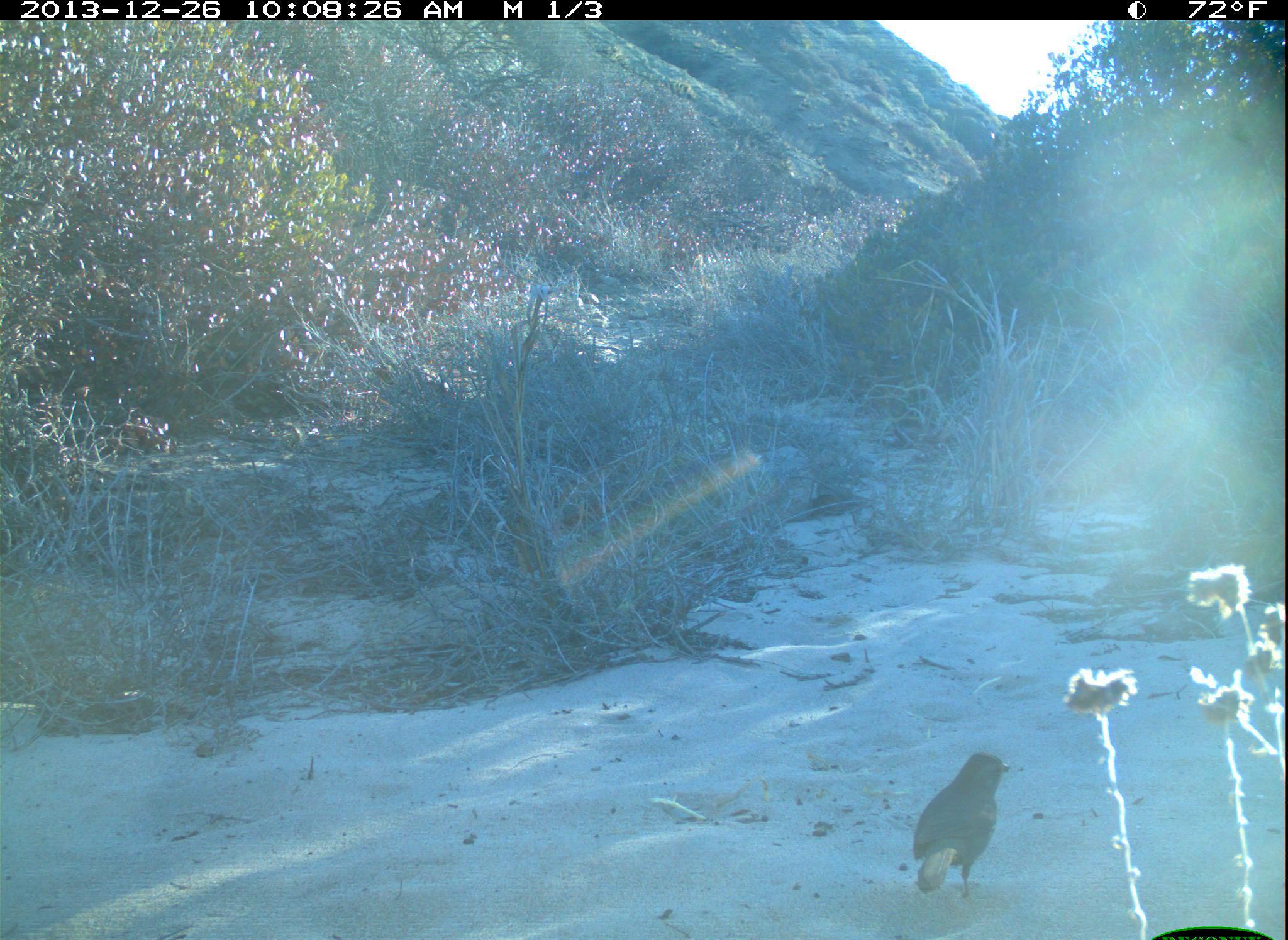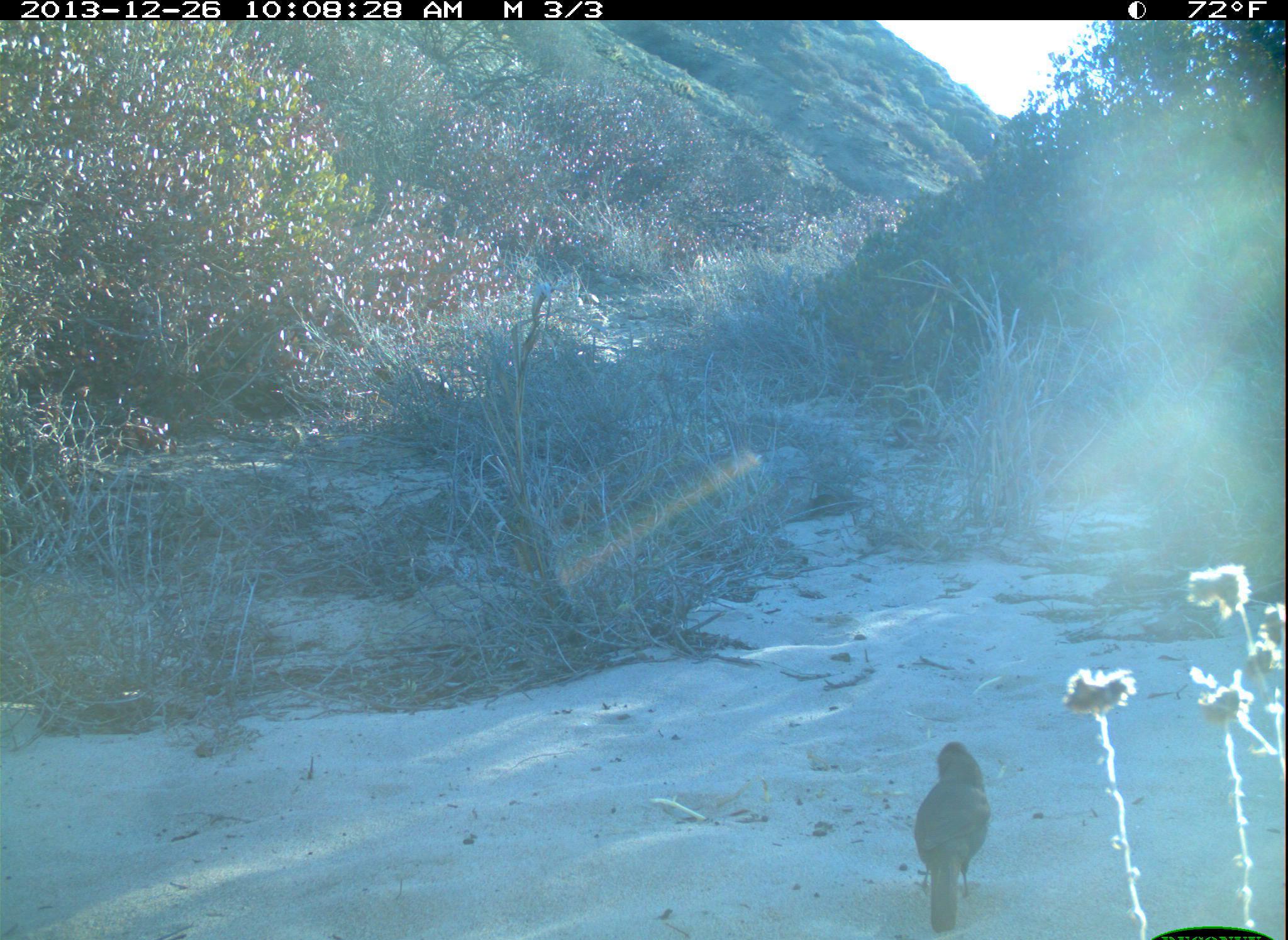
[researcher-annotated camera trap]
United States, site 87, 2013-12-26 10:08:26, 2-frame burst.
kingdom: Animalia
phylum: Chordata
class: Aves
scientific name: Aves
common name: bird